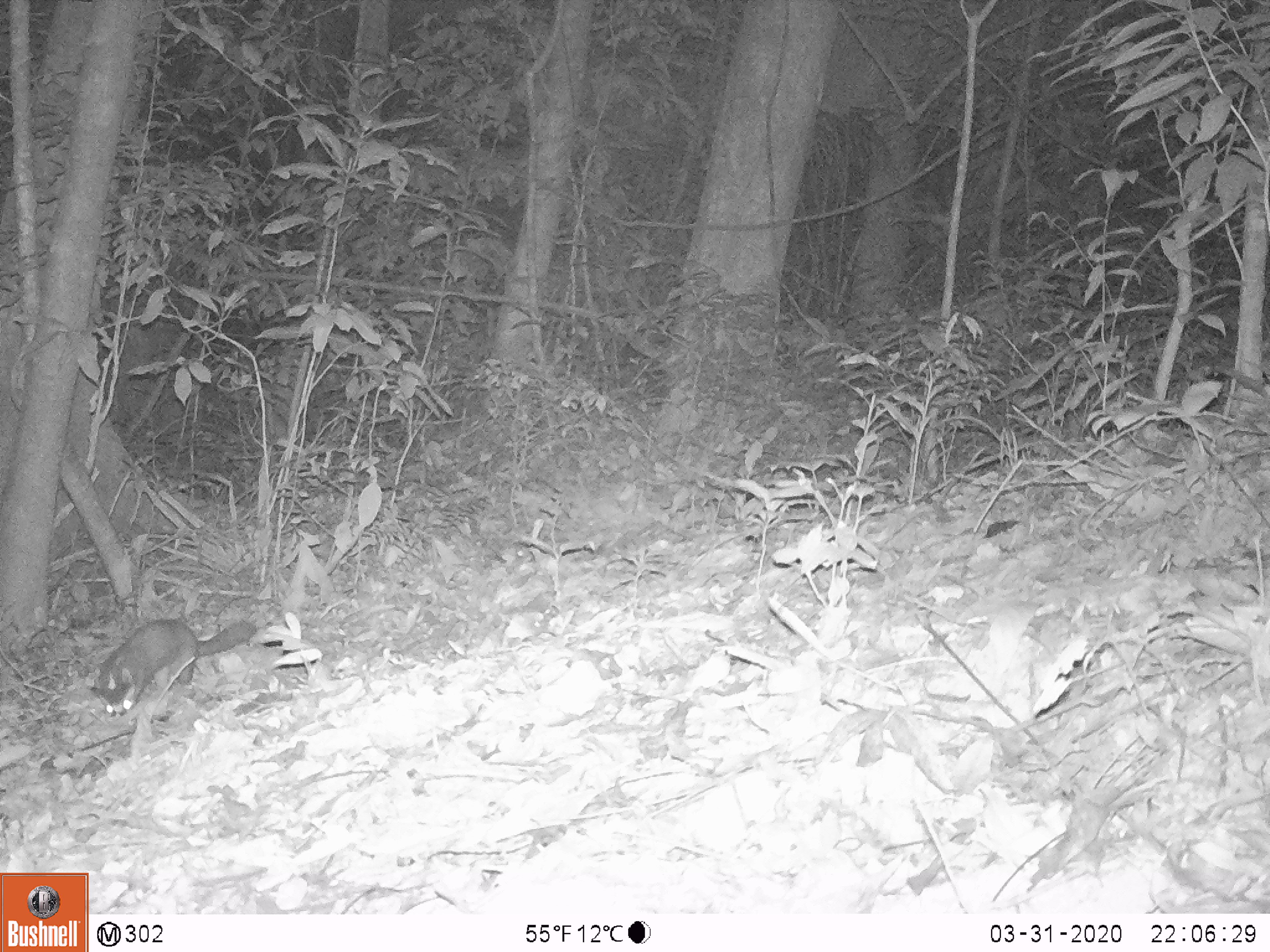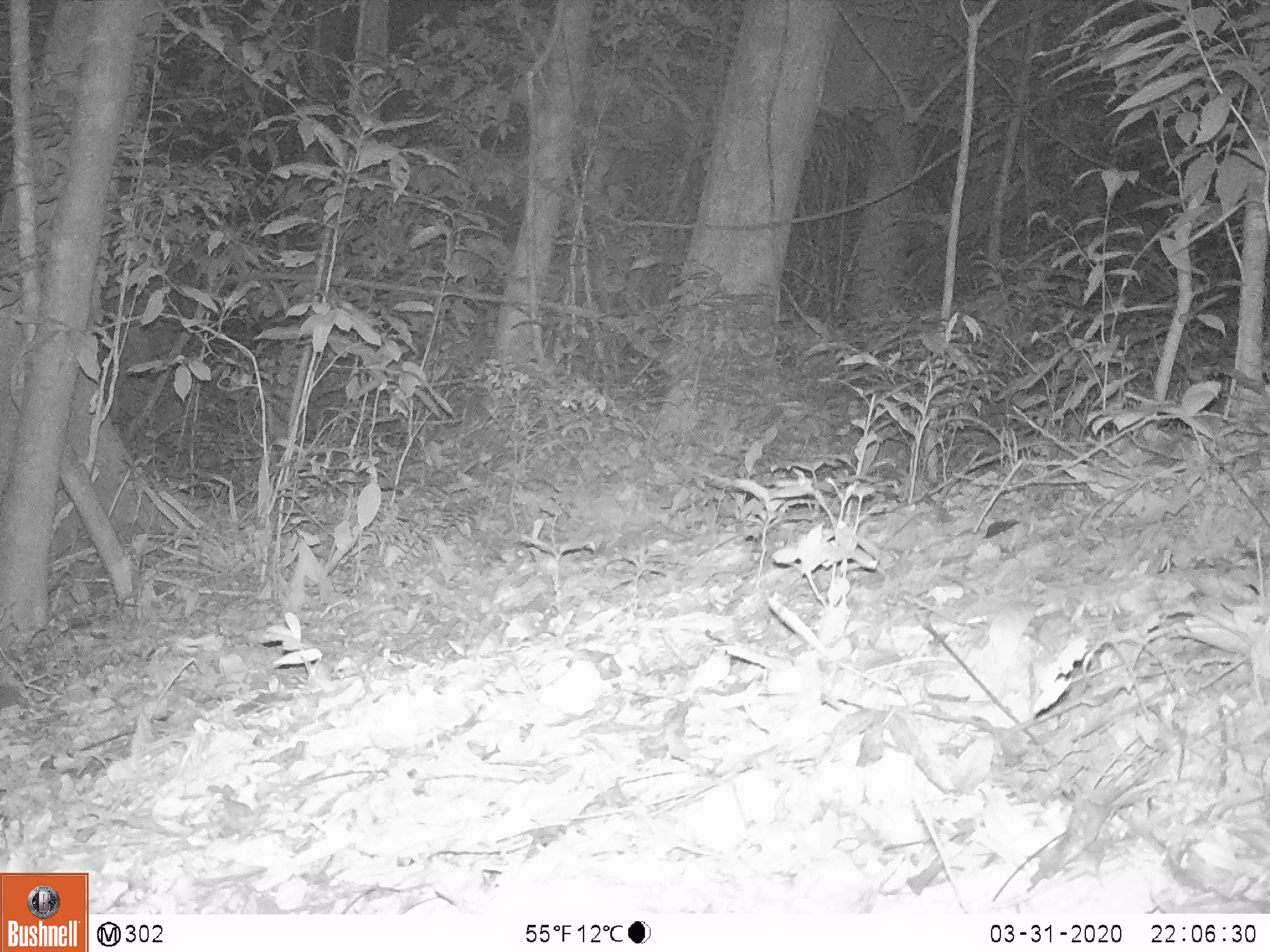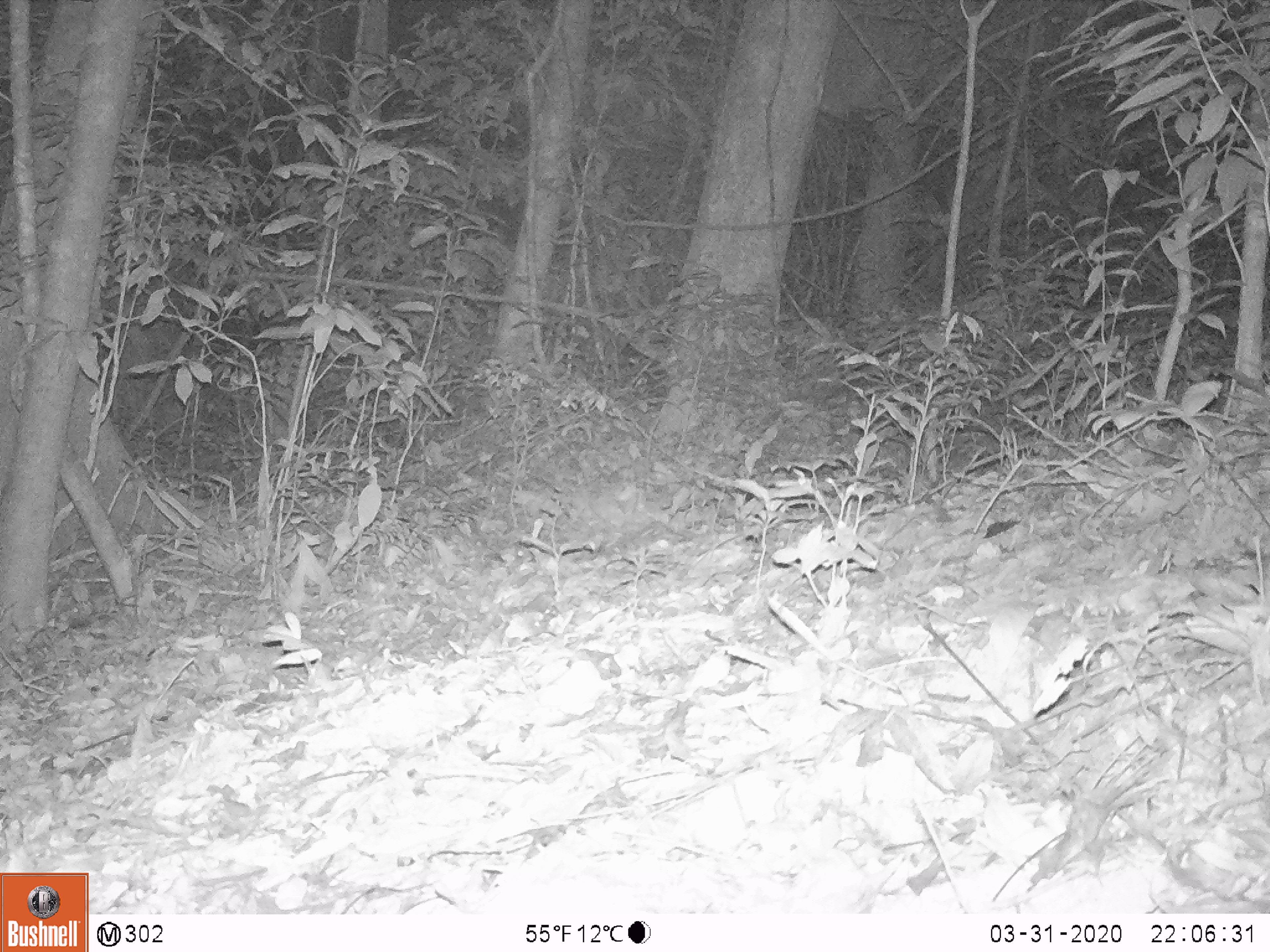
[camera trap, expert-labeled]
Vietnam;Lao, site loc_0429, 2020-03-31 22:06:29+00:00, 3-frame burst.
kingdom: Animalia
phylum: Chordata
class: Mammalia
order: Carnivora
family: Mustelidae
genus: Melogale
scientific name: Melogale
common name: ferret badger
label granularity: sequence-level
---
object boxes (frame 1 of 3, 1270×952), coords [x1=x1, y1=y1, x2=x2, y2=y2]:
ferret badger: [x1=94, y1=617, x2=258, y2=718]